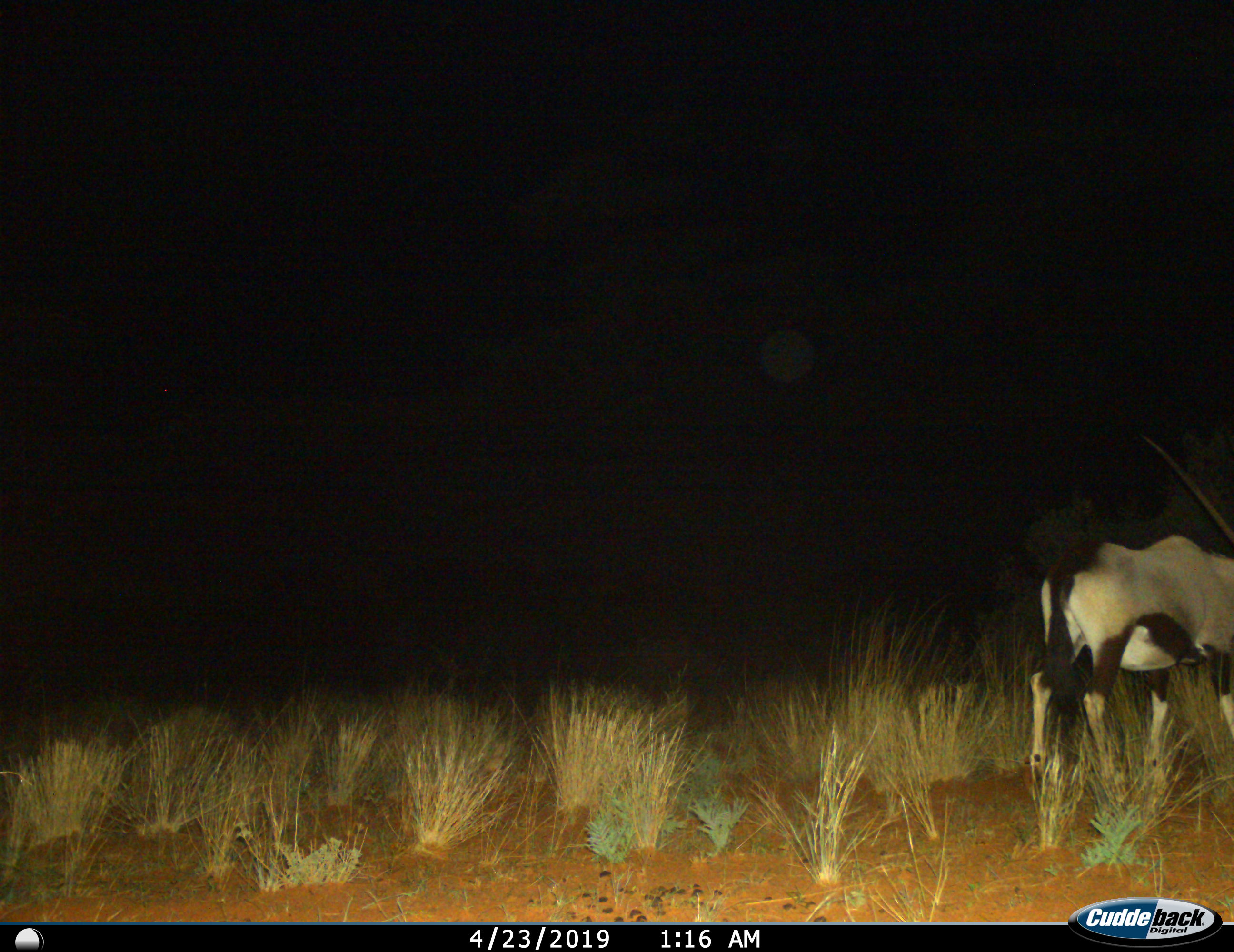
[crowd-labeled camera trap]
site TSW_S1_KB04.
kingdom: Animalia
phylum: Chordata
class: Mammalia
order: Artiodactyla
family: Bovidae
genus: Oryx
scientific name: Oryx gazella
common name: gemsbok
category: oryx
Oryx (gemsbok) (Oryx gazella), count 1. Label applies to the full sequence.